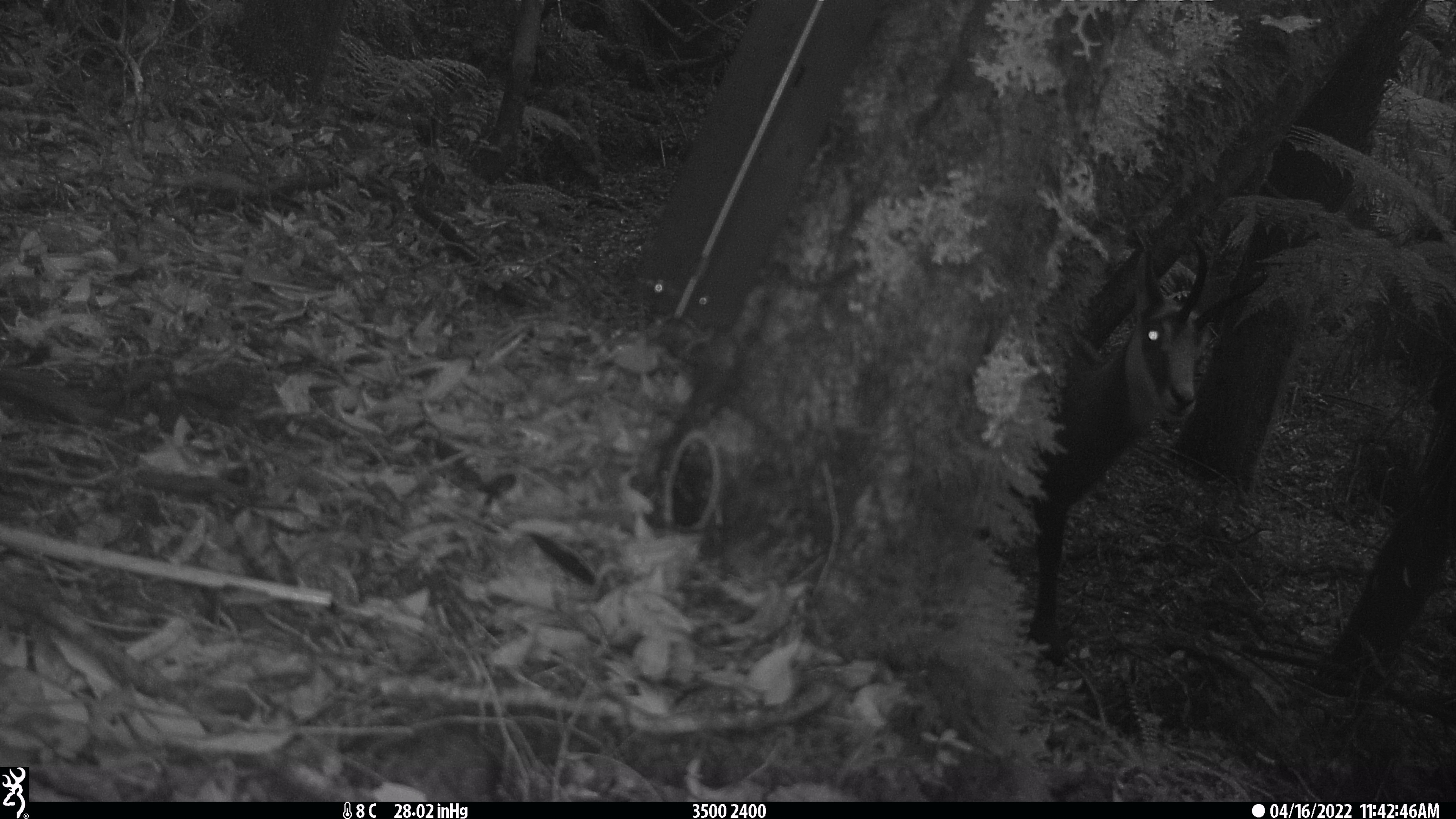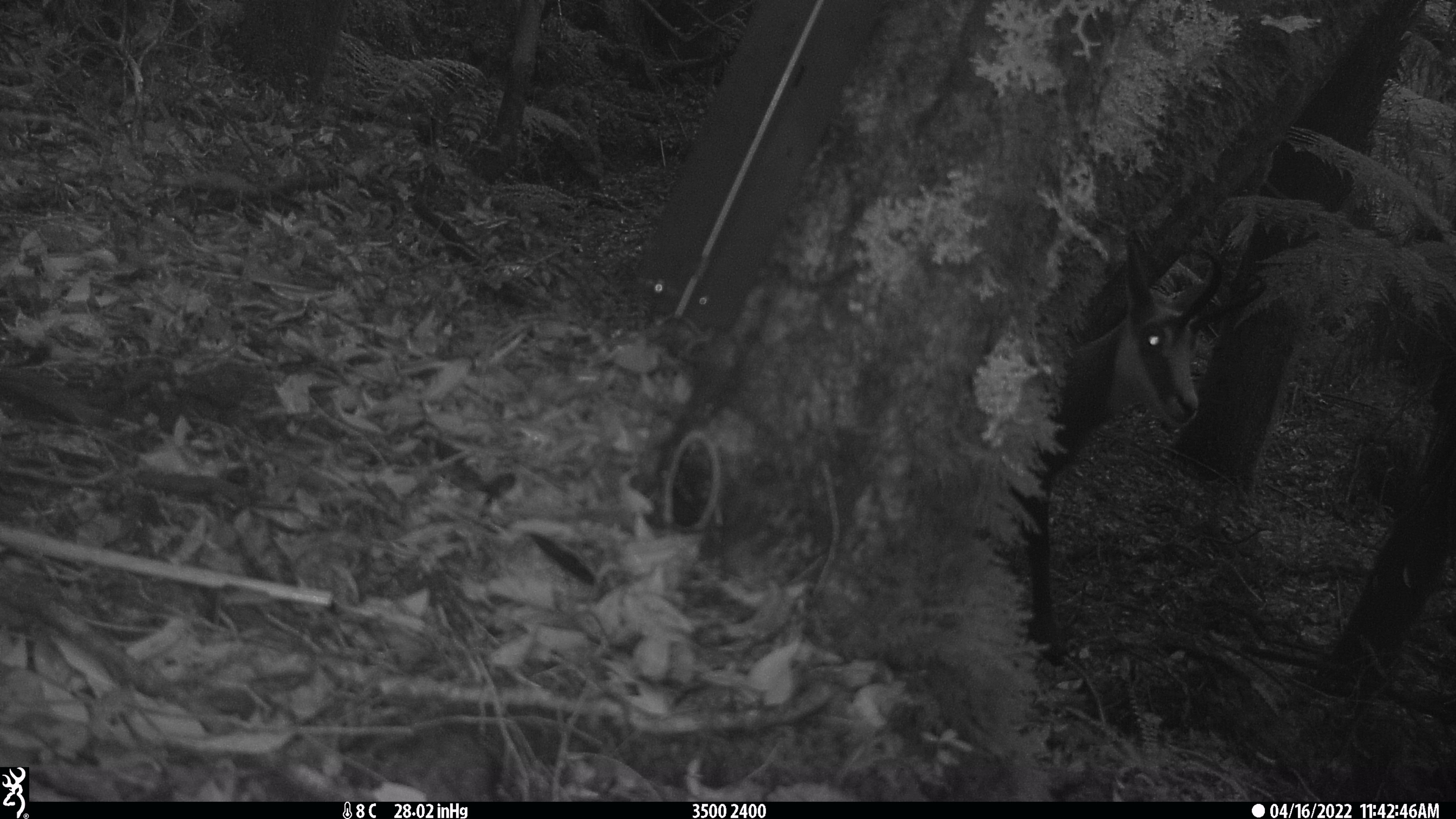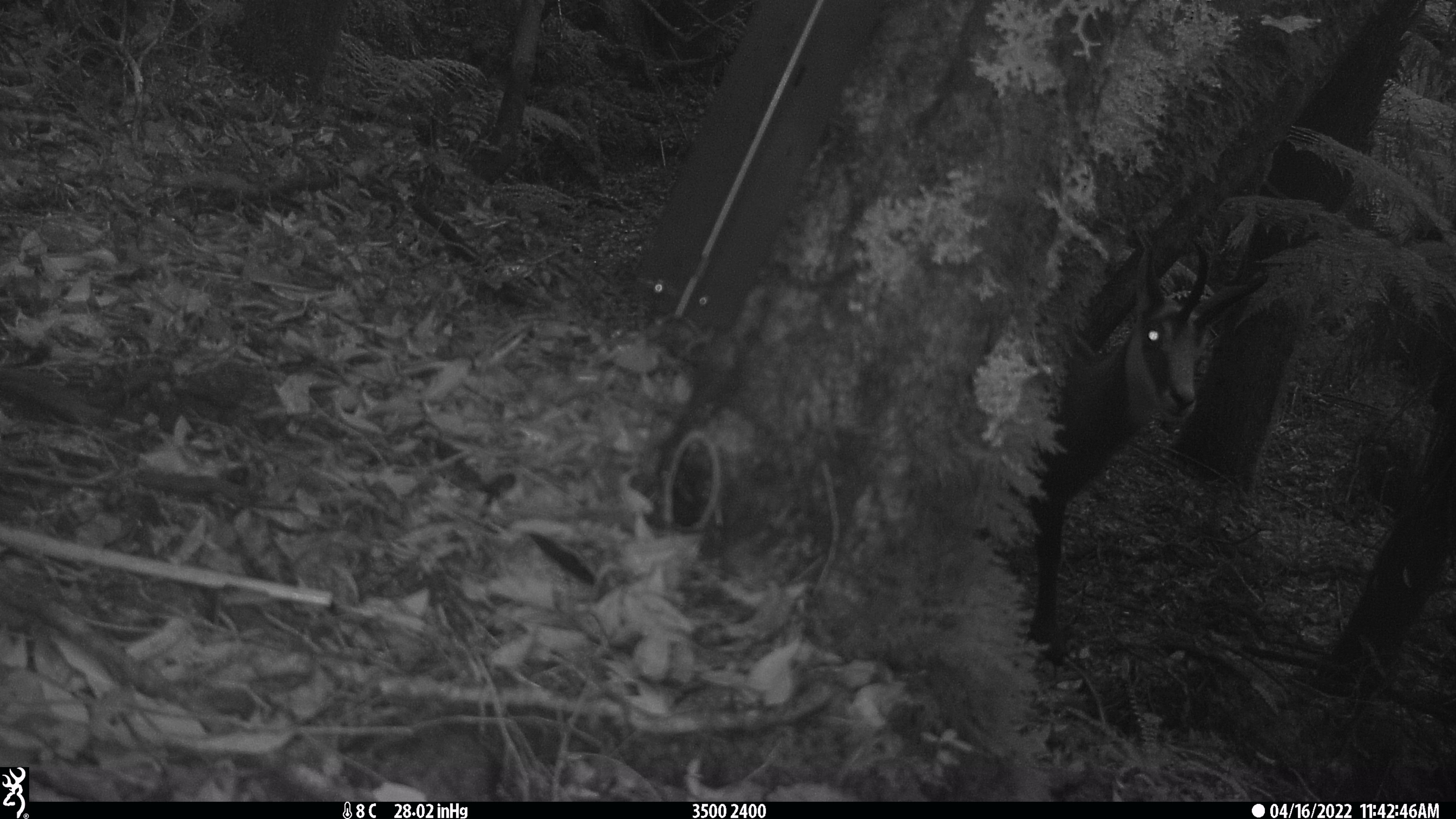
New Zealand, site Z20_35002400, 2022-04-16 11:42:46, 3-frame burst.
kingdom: Animalia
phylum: Chordata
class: Mammalia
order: Artiodactyla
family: Bovidae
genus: Rupicapra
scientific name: Rupicapra rupicapra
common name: alpine chamois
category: chamois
Chamois (alpine chamois) (Rupicapra rupicapra).